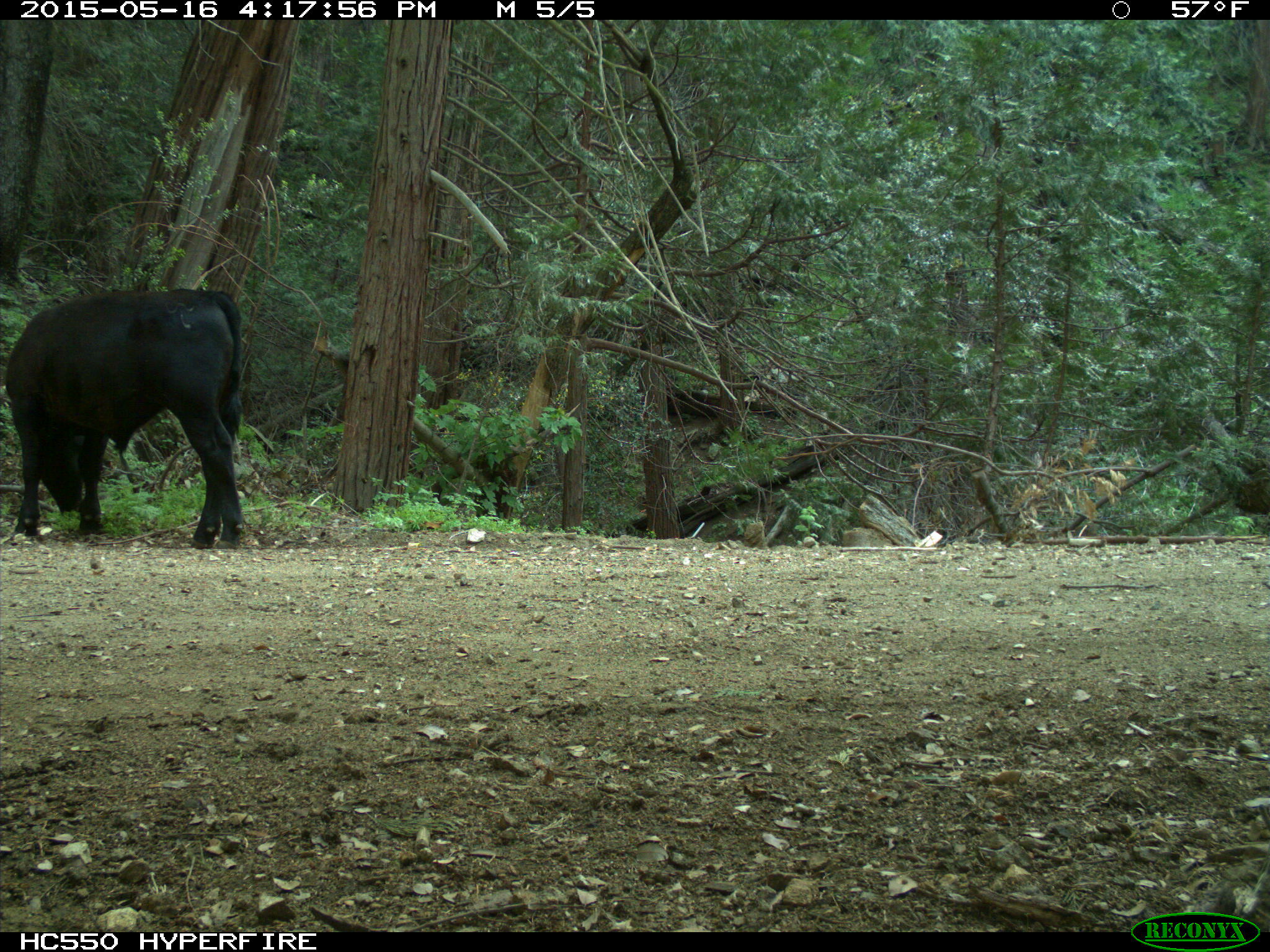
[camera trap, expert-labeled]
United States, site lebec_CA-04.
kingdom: Animalia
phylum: Chordata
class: Mammalia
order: Artiodactyla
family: Bovidae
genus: Bos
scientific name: Bos taurus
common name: domestic cow